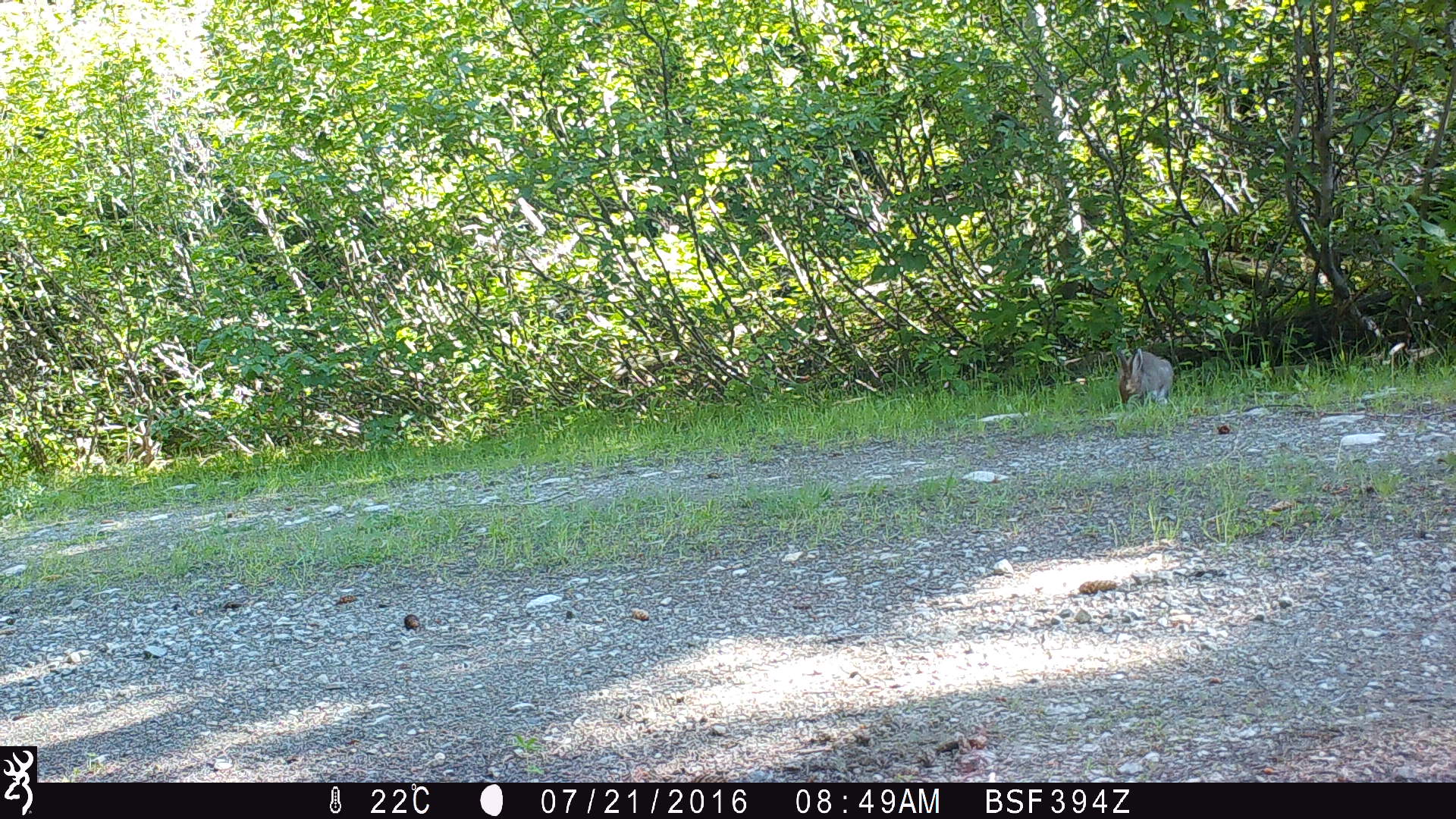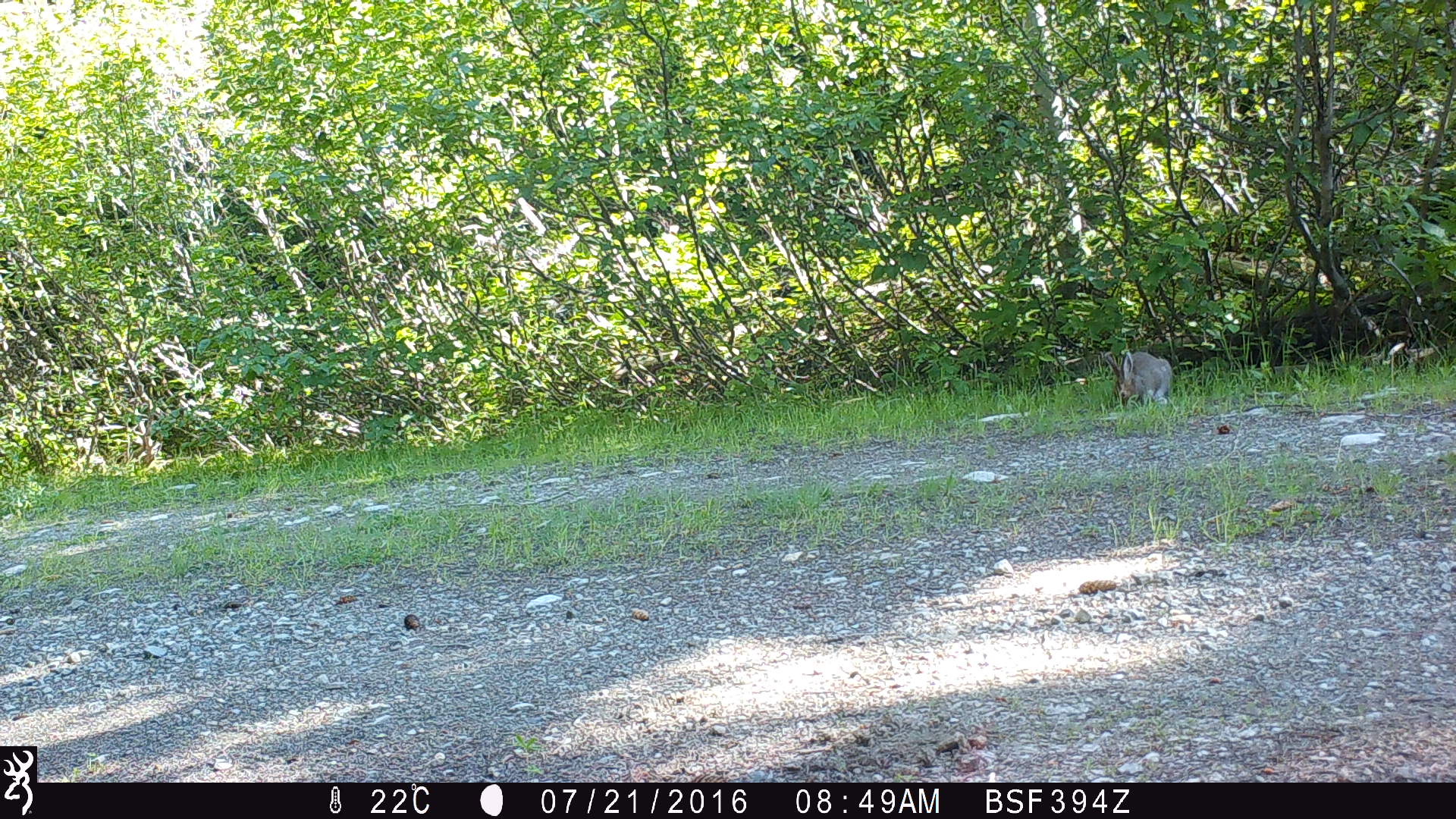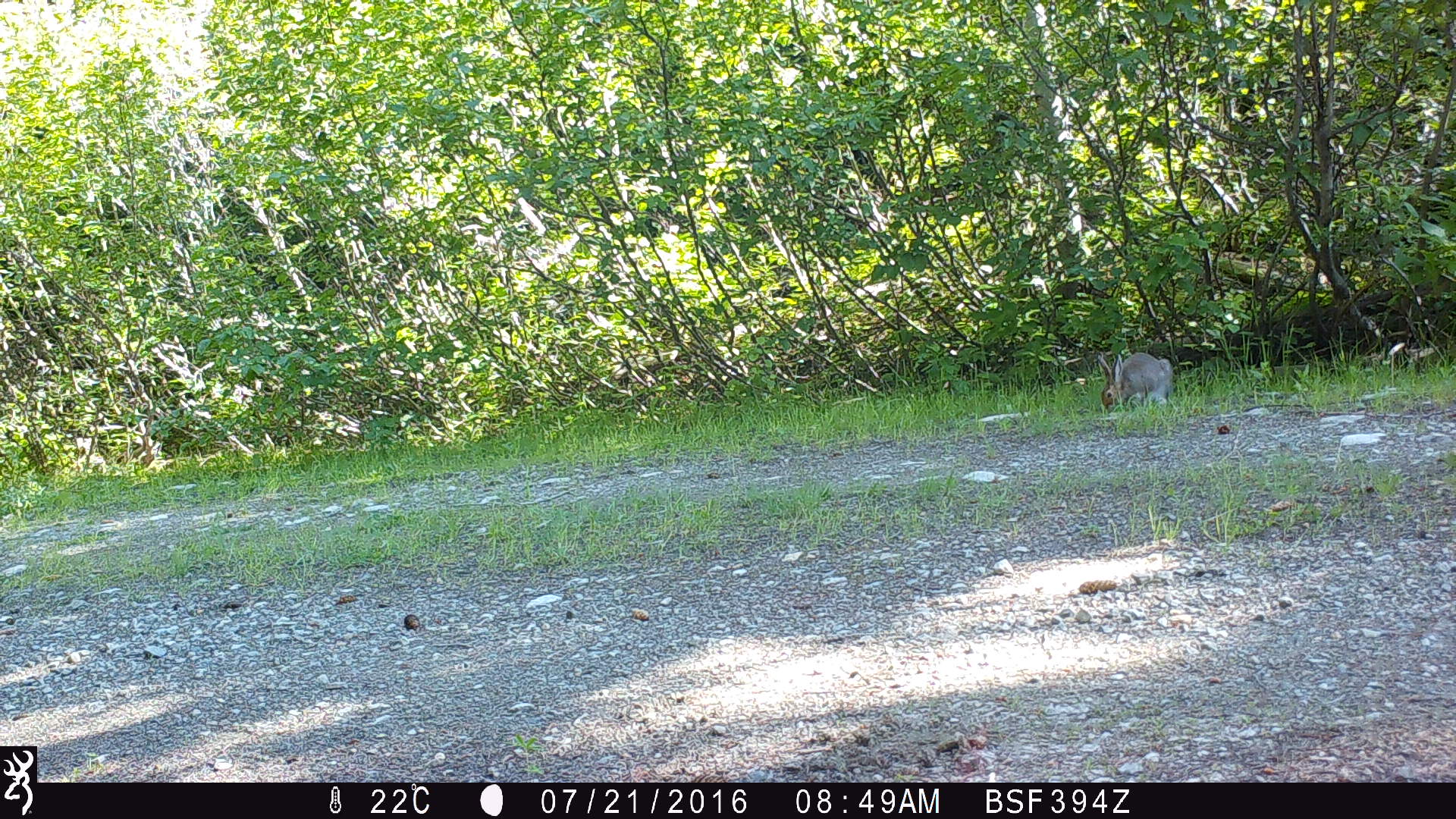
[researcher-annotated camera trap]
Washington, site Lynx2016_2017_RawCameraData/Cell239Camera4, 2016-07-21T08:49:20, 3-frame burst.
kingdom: Animalia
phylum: Chordata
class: Mammalia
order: Lagomorpha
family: Leporidae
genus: Lepus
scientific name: Lepus americanus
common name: snowshoe hare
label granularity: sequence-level